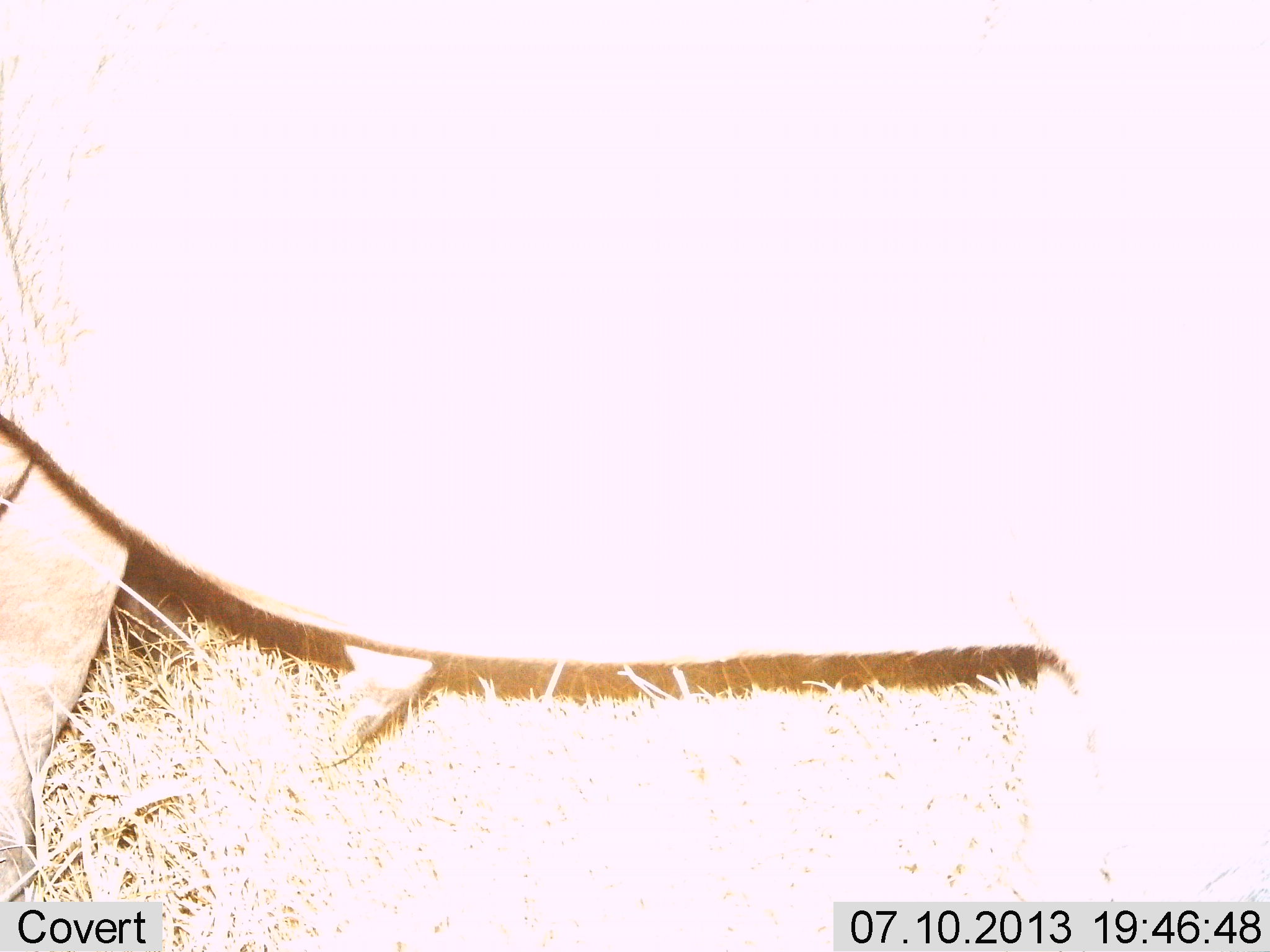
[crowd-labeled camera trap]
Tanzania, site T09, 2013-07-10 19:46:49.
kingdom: Animalia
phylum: Chordata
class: Mammalia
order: Artiodactyla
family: Hippopotamidae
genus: Hippopotamus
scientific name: Hippopotamus amphibius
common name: hippopotamus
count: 1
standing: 60%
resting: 0%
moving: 40%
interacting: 0%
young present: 0%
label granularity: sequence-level